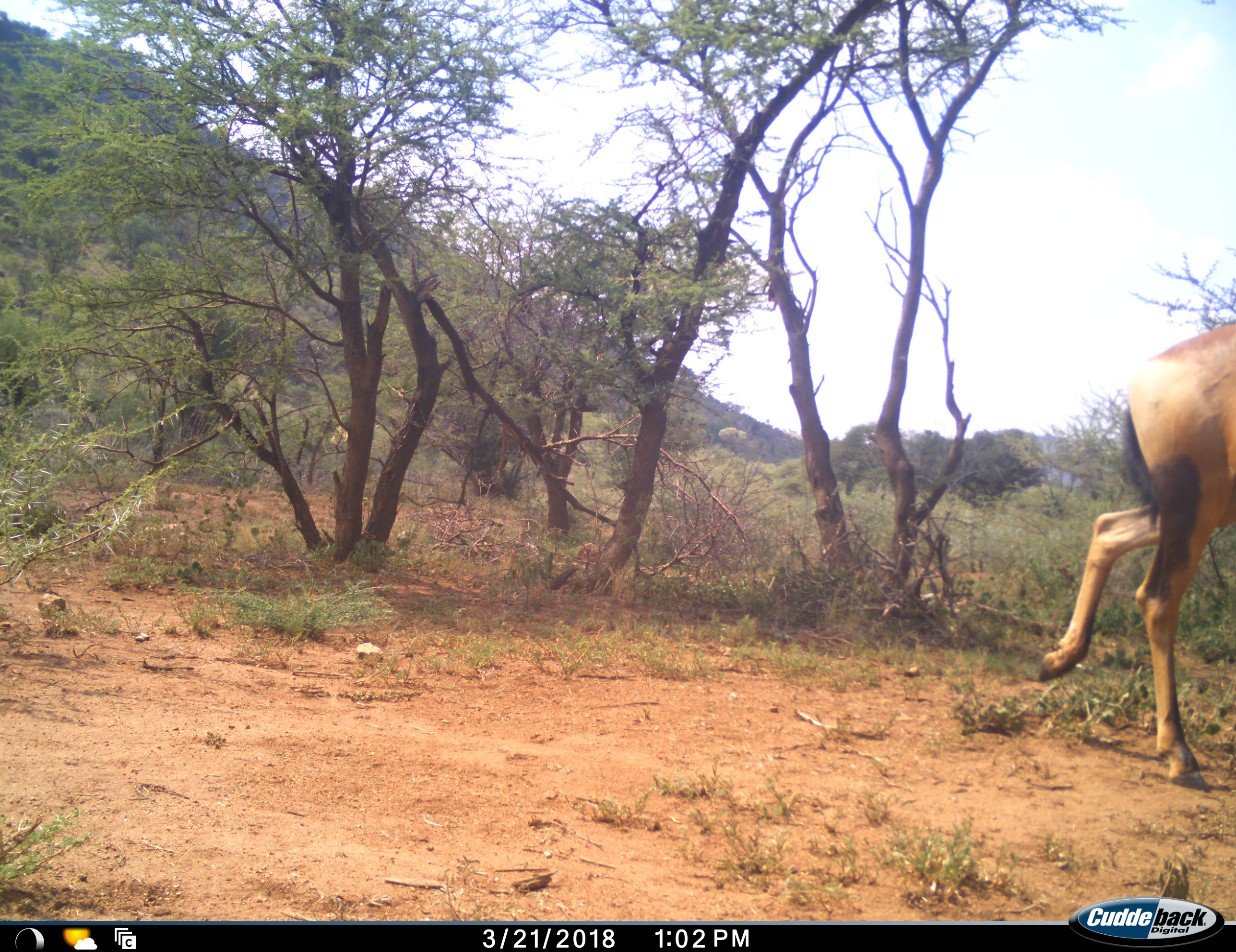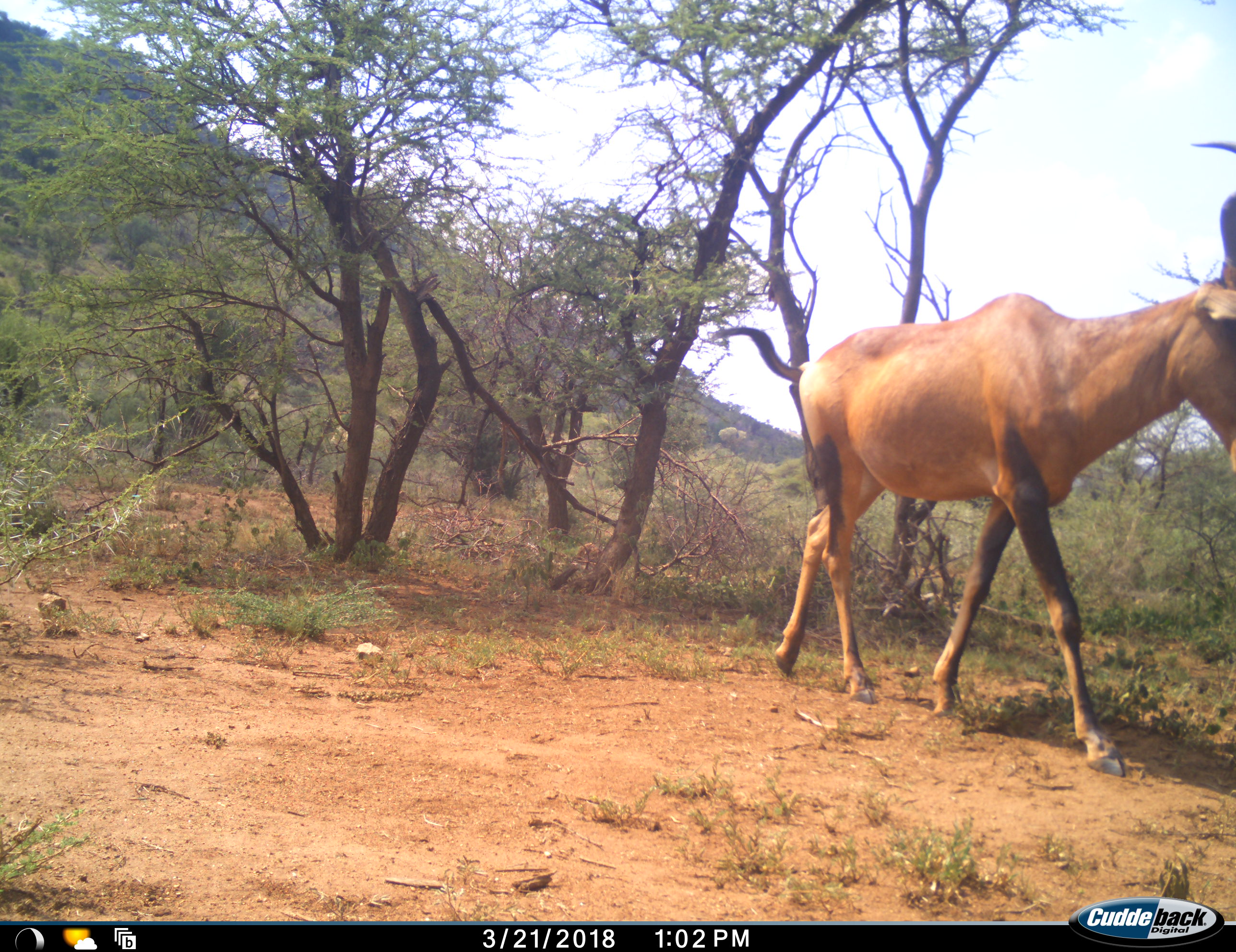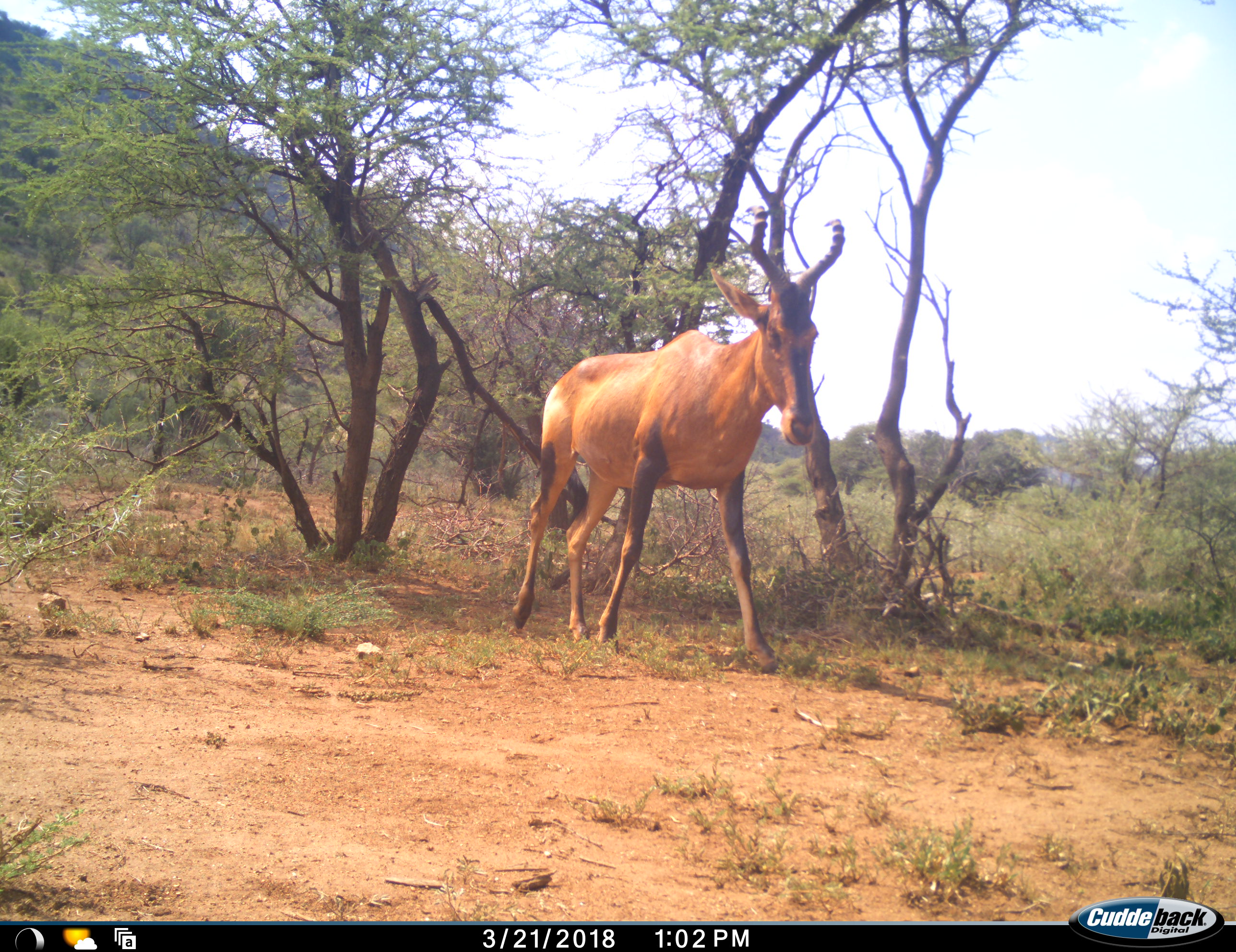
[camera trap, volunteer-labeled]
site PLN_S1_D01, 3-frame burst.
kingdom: Animalia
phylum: Chordata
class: Mammalia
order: Artiodactyla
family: Bovidae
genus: Alcelaphus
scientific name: Alcelaphus buselaphus caama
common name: red hartebeest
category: hartebeestred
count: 1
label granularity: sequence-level